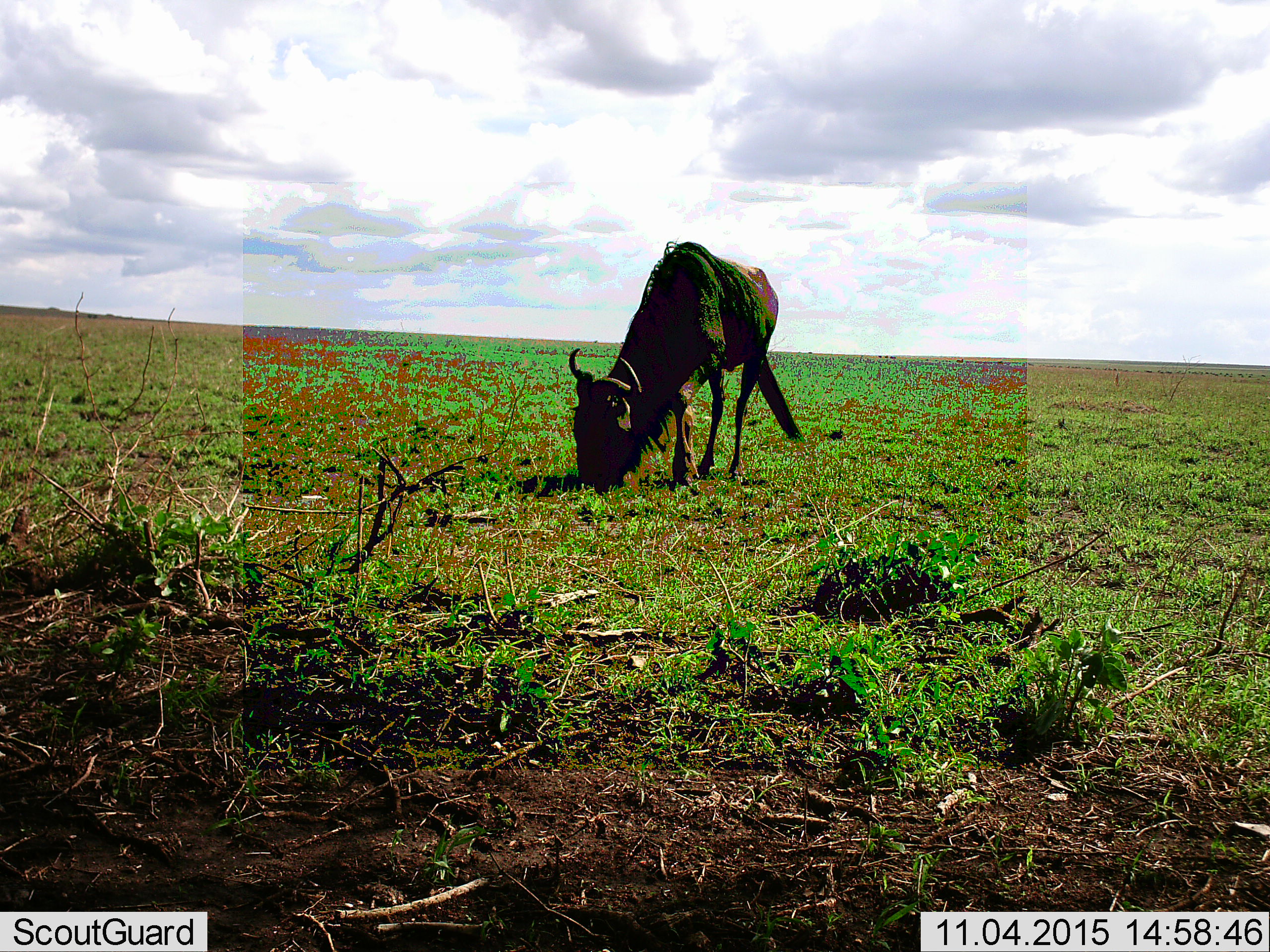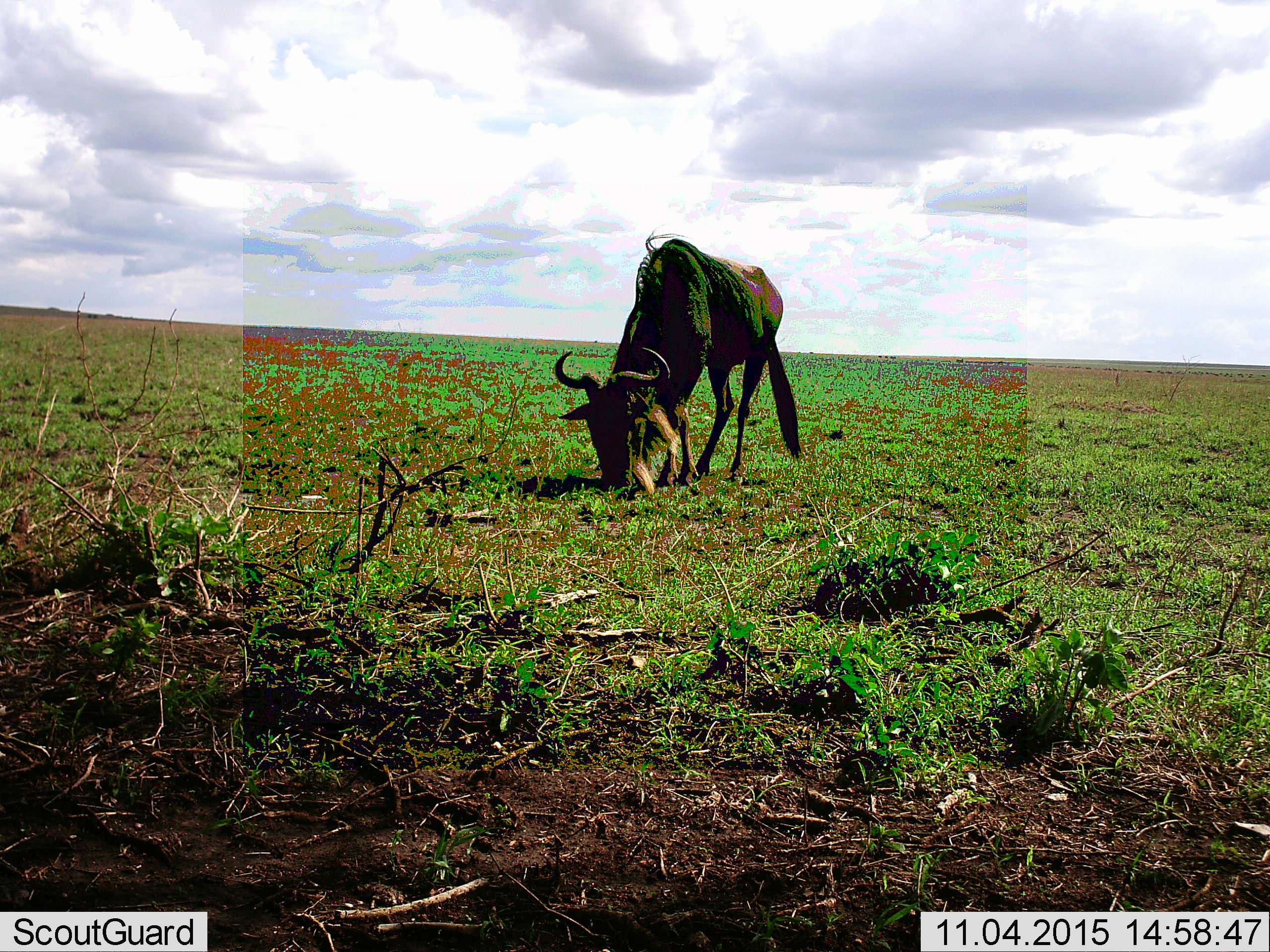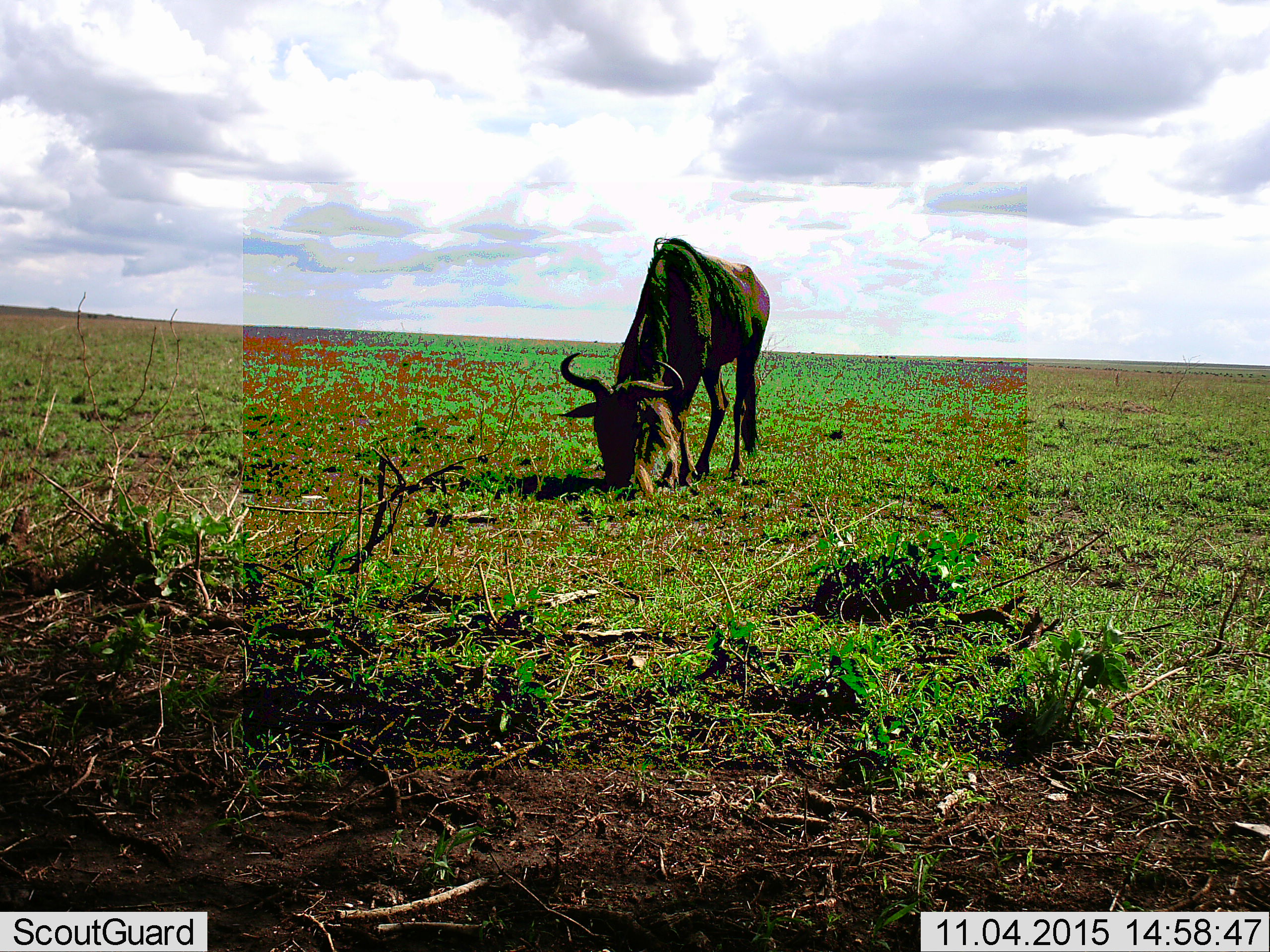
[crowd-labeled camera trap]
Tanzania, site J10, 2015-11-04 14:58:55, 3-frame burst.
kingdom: Animalia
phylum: Chordata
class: Mammalia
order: Artiodactyla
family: Bovidae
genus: Connochaetes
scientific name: Connochaetes taurinus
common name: blue wildebeest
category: wildebeest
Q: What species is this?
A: Wildebeest (blue wildebeest) (Connochaetes taurinus).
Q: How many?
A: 1.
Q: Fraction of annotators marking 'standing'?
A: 22%.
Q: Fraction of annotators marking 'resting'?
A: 0%.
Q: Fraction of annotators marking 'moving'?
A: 0%.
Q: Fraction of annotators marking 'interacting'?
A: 0%.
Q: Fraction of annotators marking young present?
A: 0%.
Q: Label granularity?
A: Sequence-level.